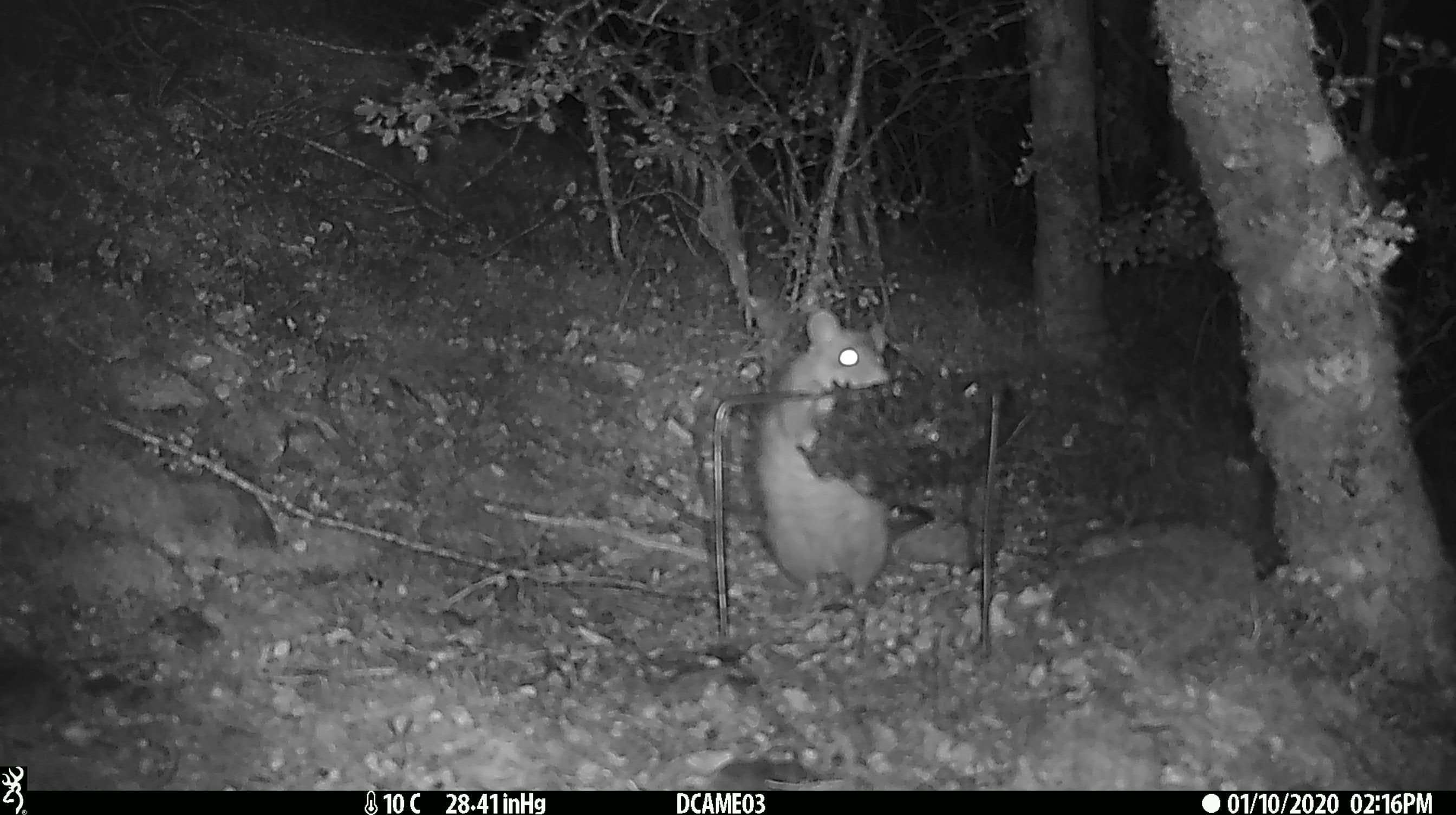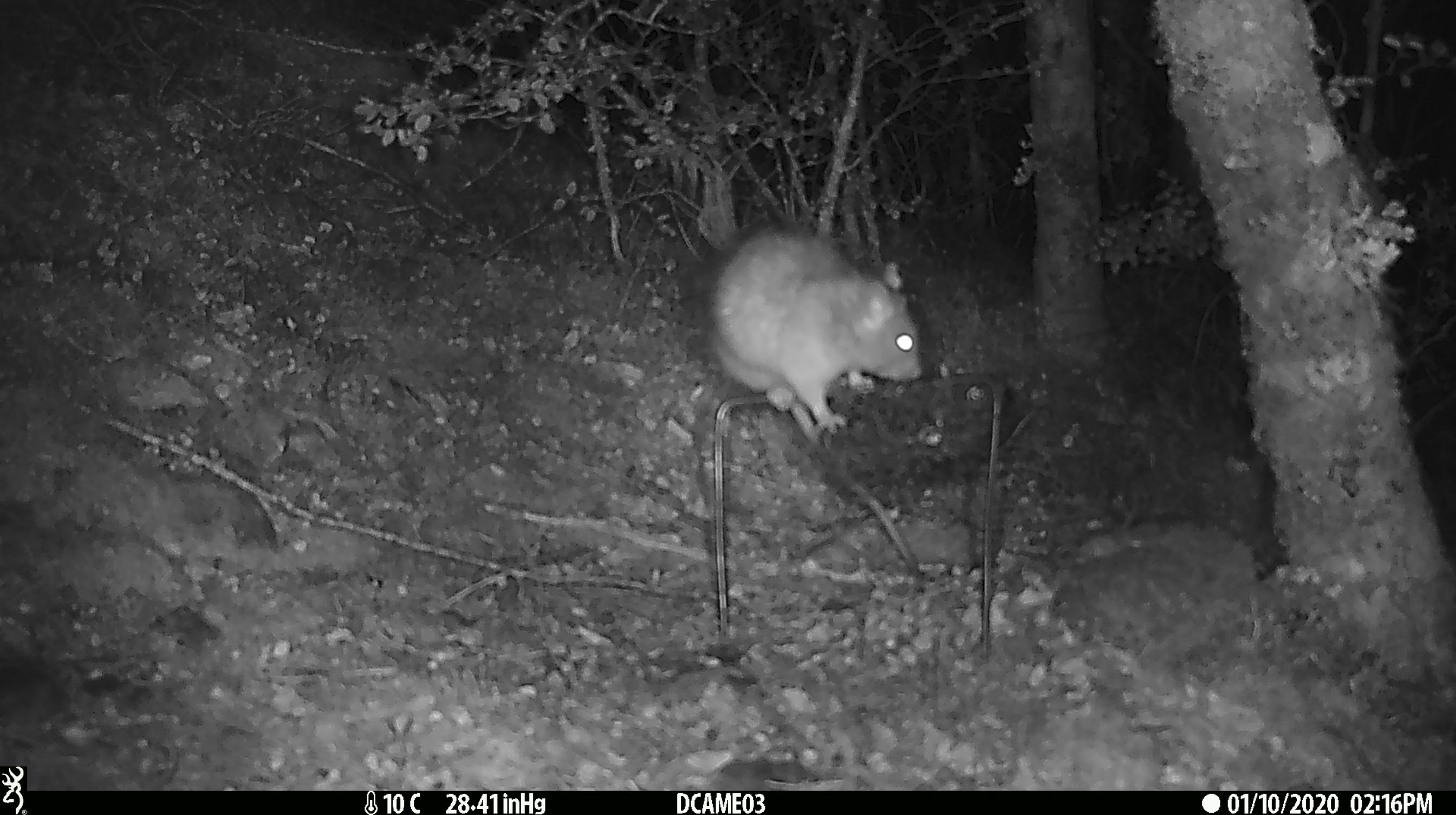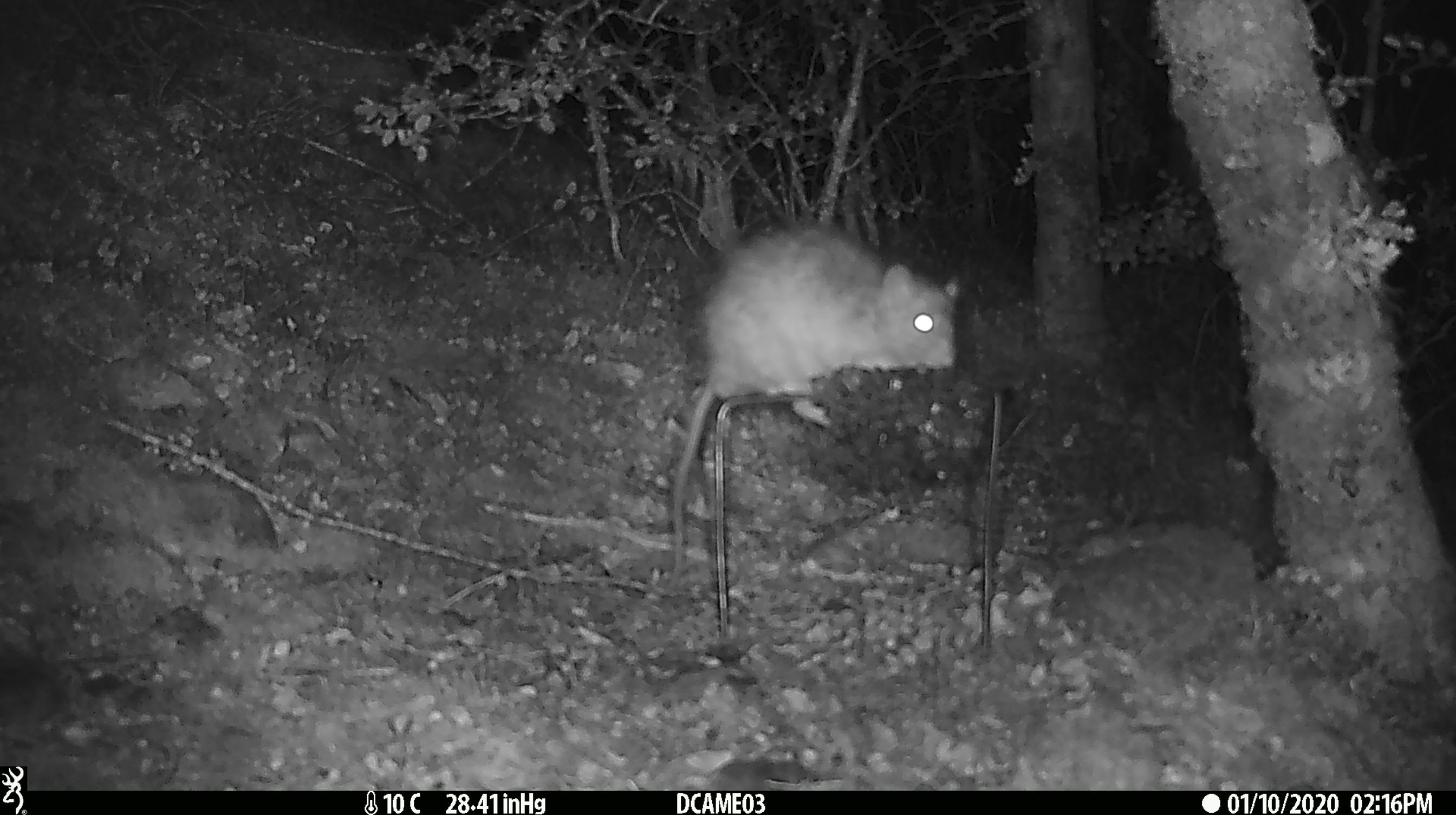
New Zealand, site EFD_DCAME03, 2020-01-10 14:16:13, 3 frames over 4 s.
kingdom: Animalia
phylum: Chordata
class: Mammalia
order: Rodentia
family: Muridae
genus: Rattus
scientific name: Rattus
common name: rat